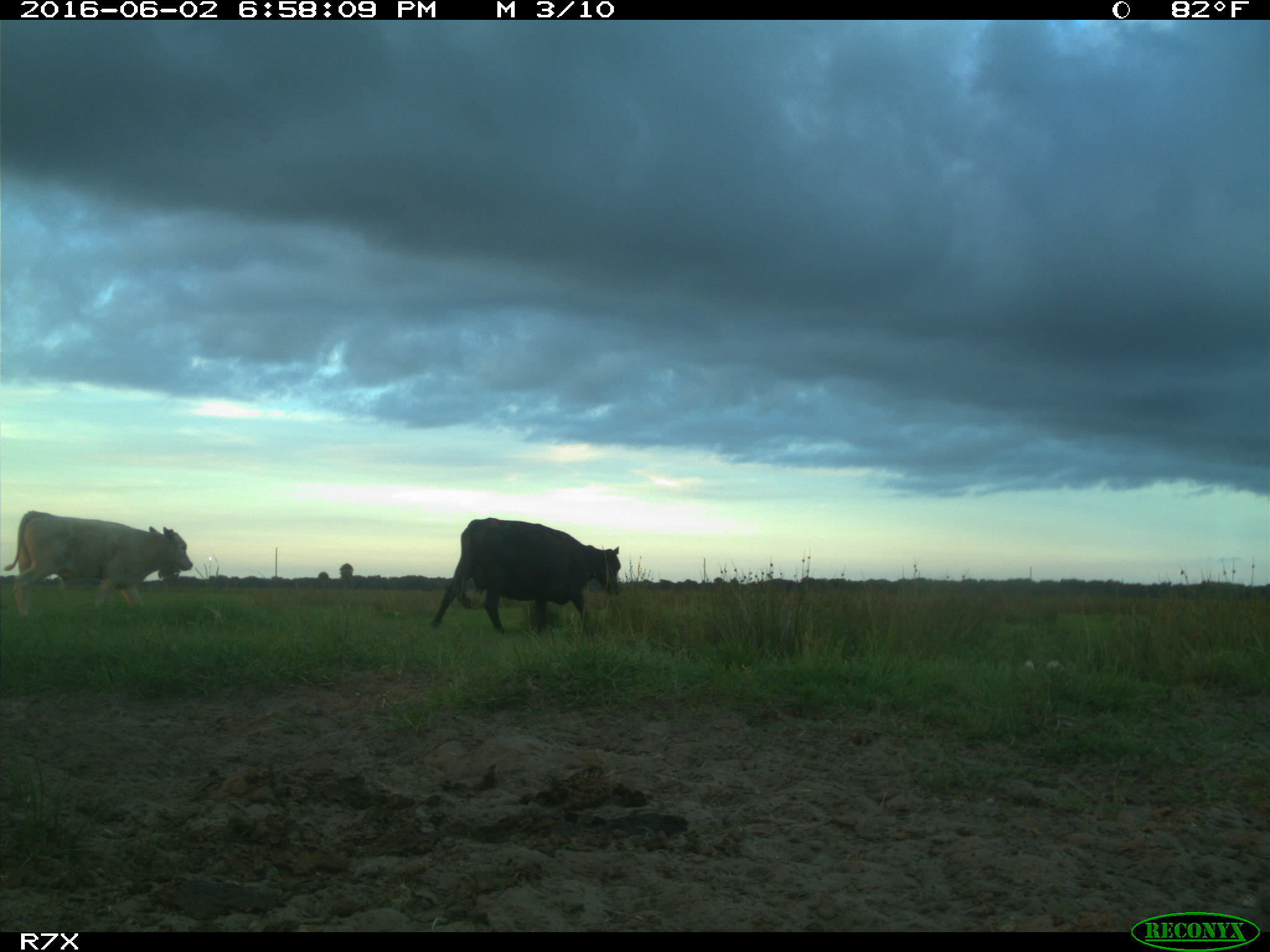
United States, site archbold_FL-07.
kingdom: Animalia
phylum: Chordata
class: Mammalia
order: Artiodactyla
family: Bovidae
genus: Bos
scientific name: Bos taurus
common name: domestic cow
Bos taurus (domestic cow).